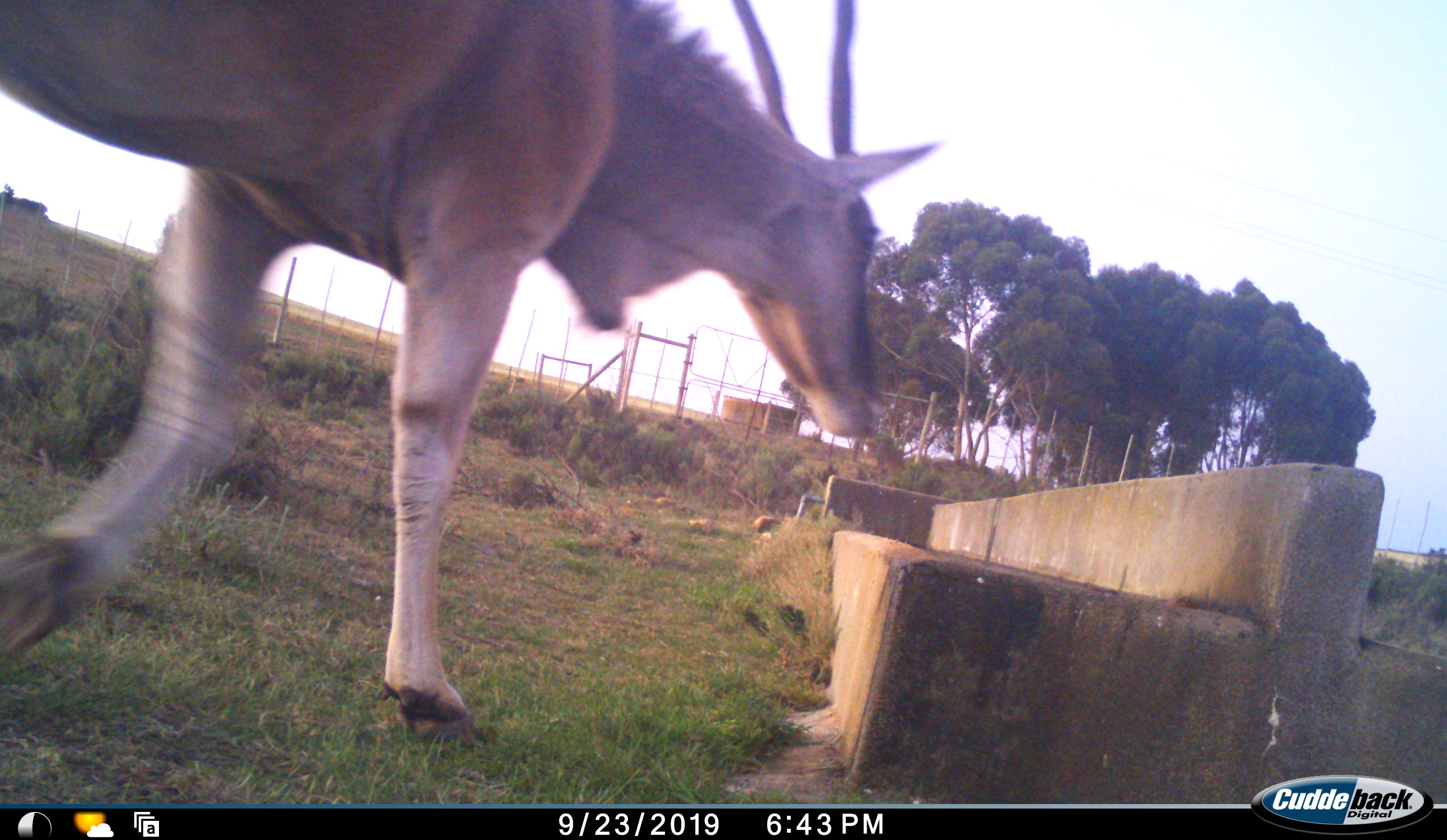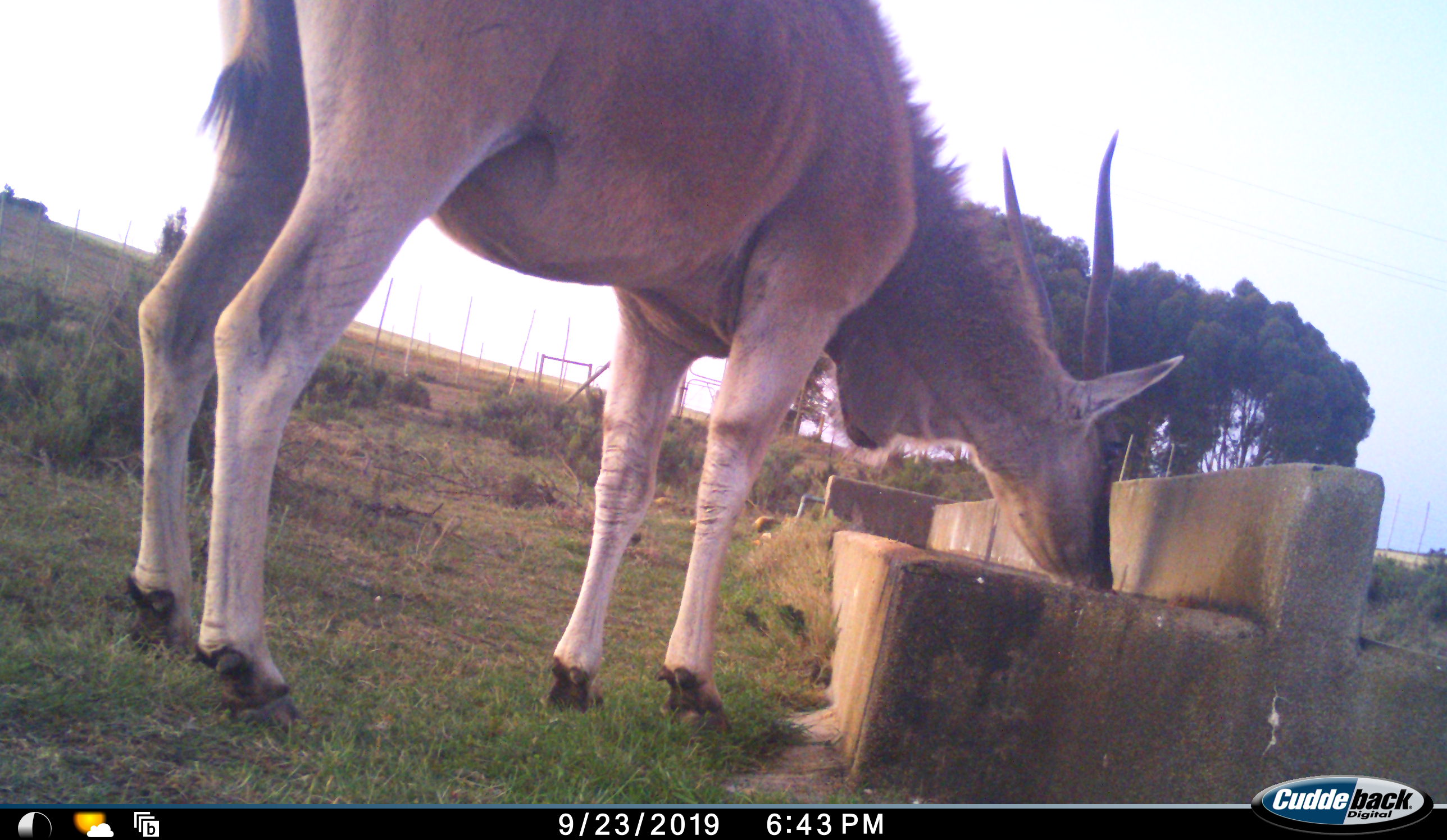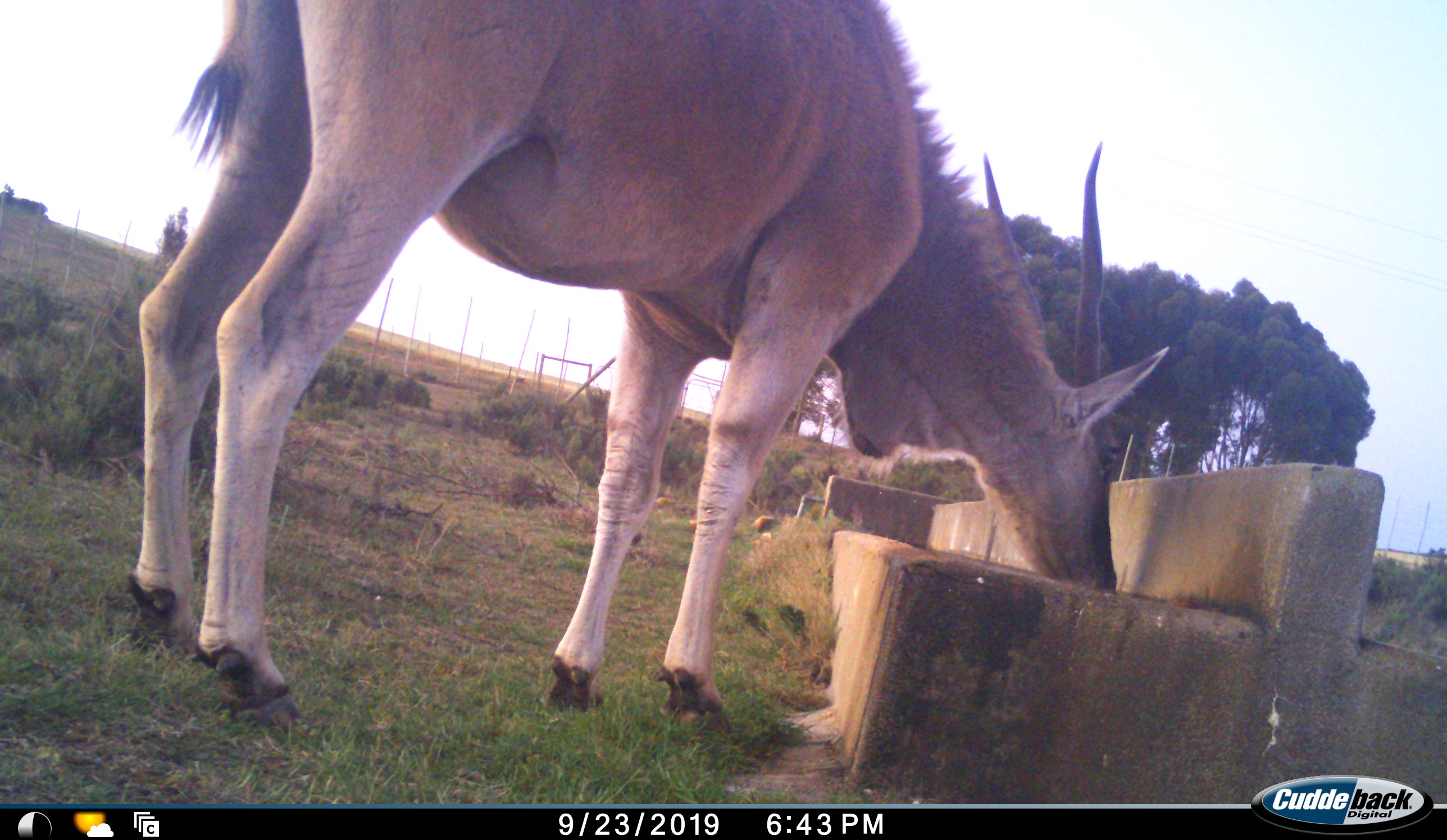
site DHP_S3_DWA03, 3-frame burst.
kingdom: Animalia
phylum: Chordata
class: Mammalia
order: Artiodactyla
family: Bovidae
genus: Tragelaphus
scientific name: Tragelaphus oryx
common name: eland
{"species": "eland (Tragelaphus oryx)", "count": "1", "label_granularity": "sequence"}